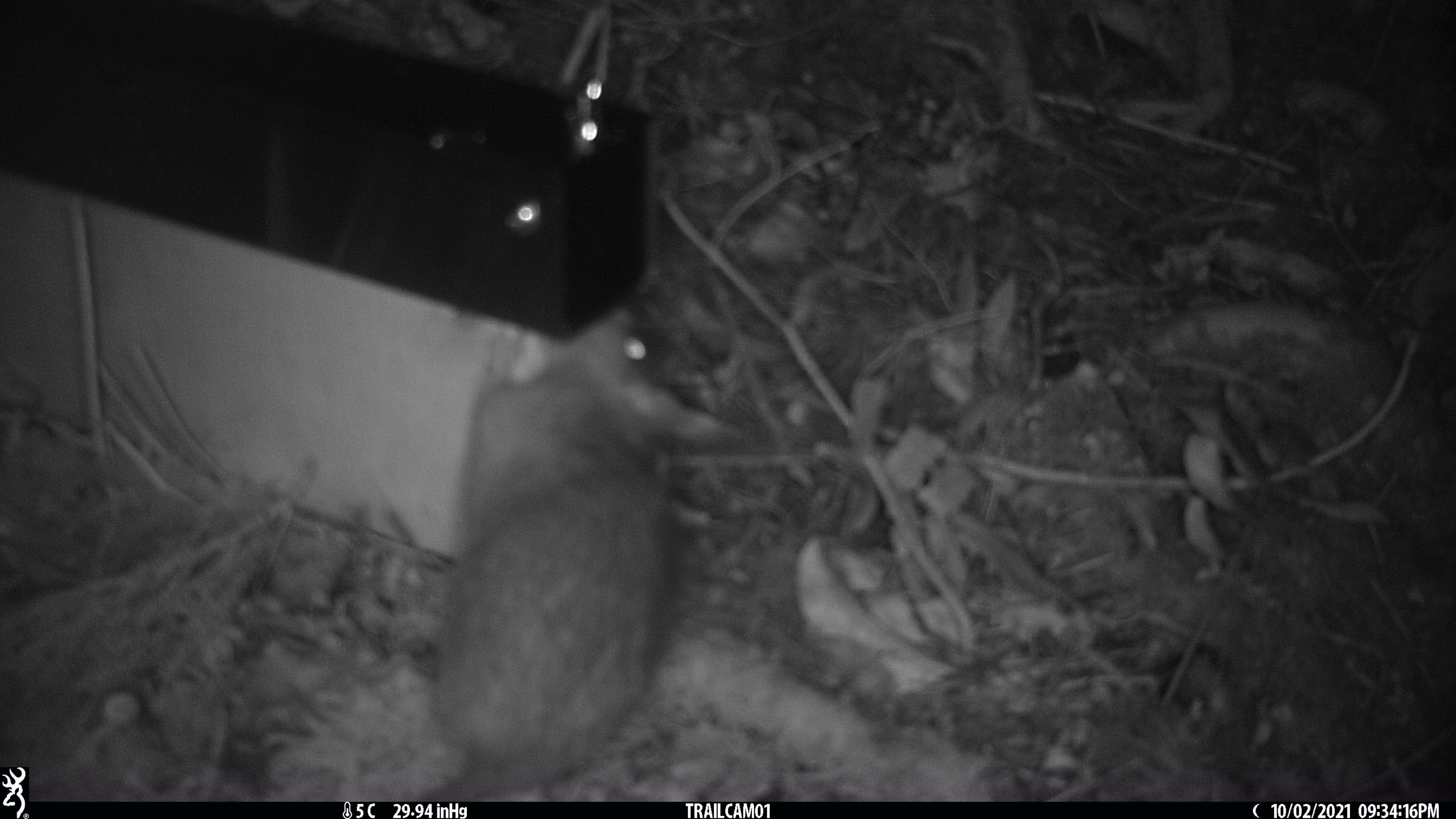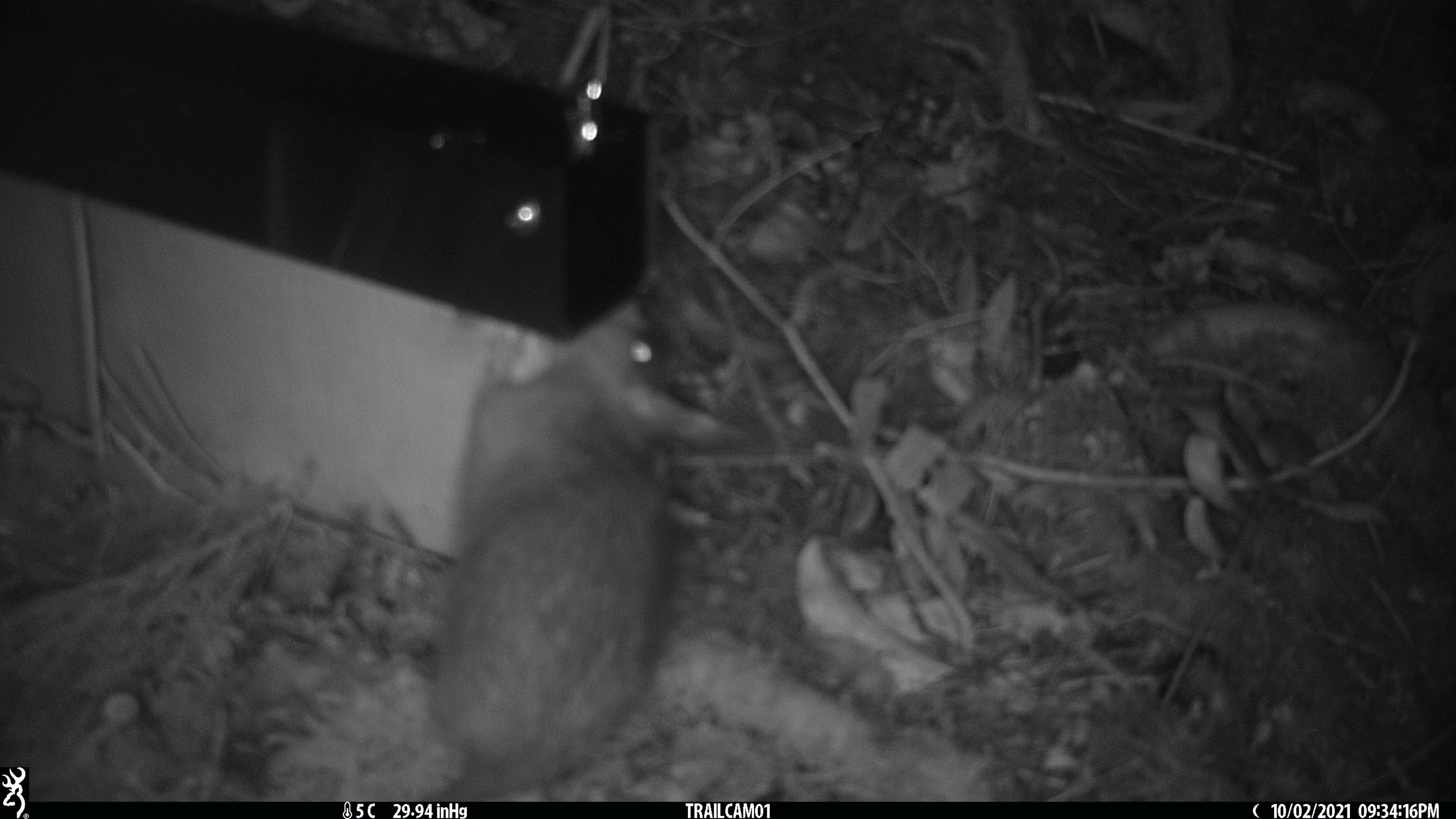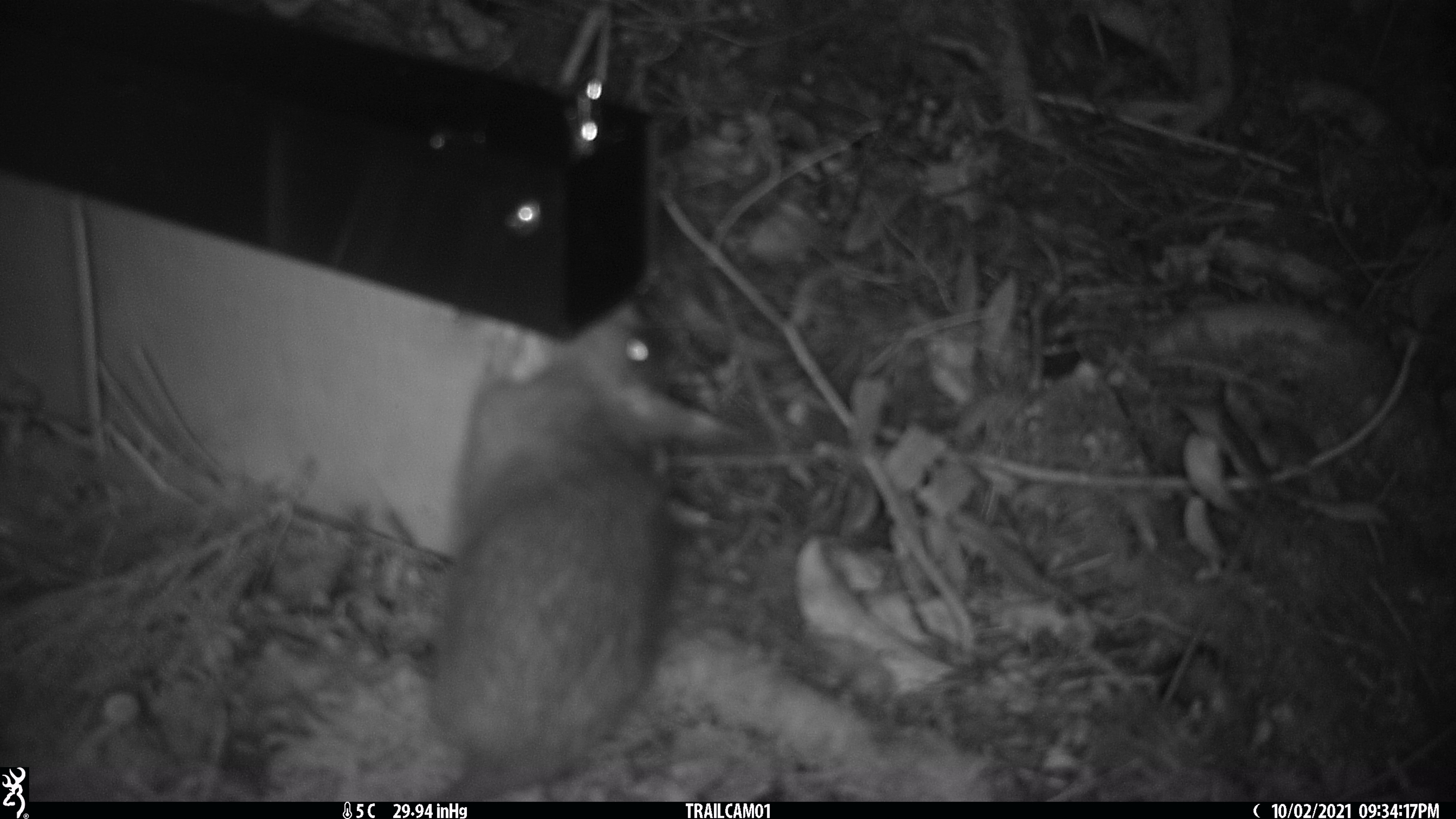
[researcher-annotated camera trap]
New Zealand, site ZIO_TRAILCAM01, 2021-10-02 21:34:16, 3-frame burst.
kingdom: Animalia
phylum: Chordata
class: Mammalia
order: Rodentia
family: Muridae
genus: Rattus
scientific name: Rattus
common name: rat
Rat (Rattus).